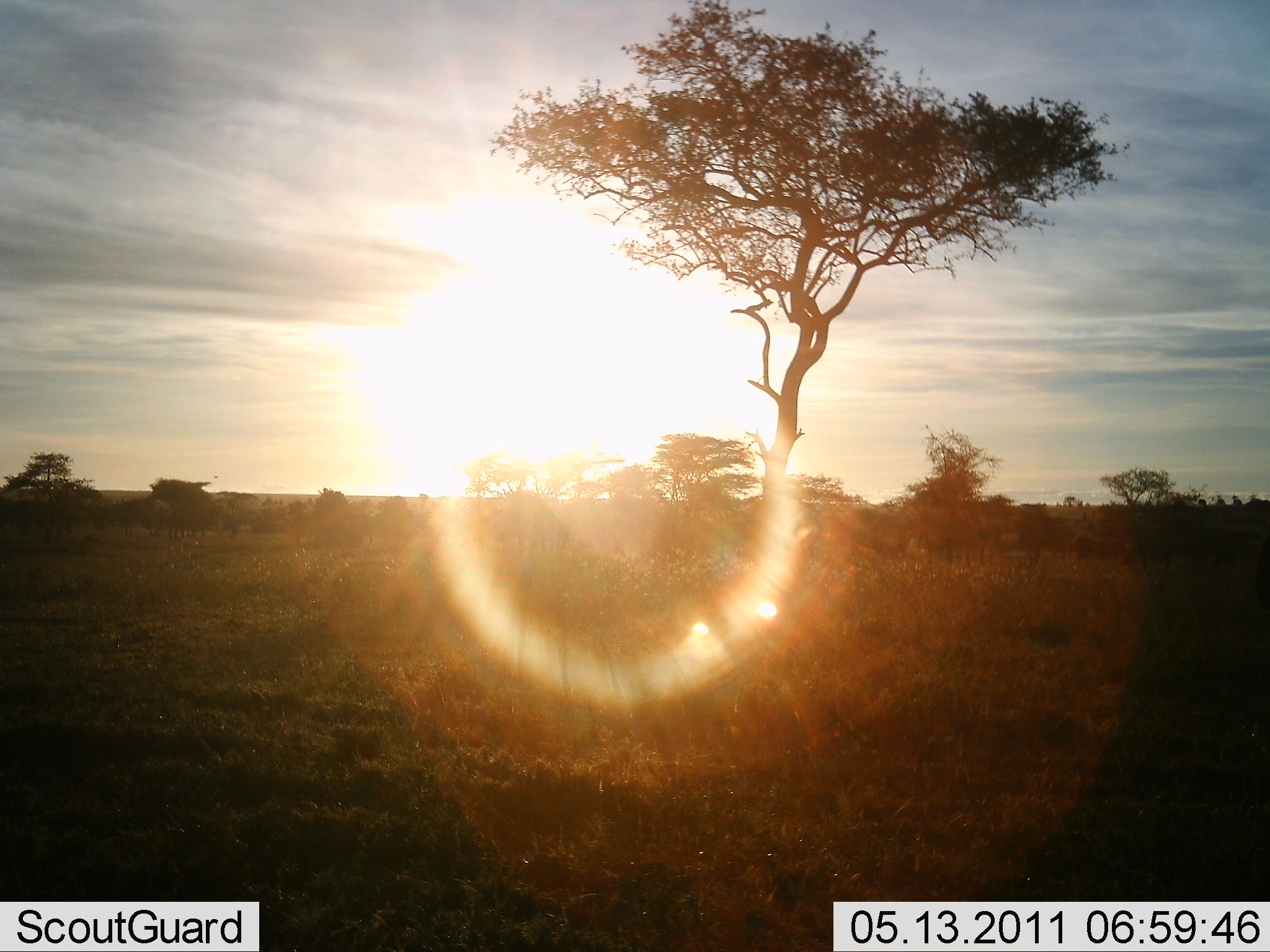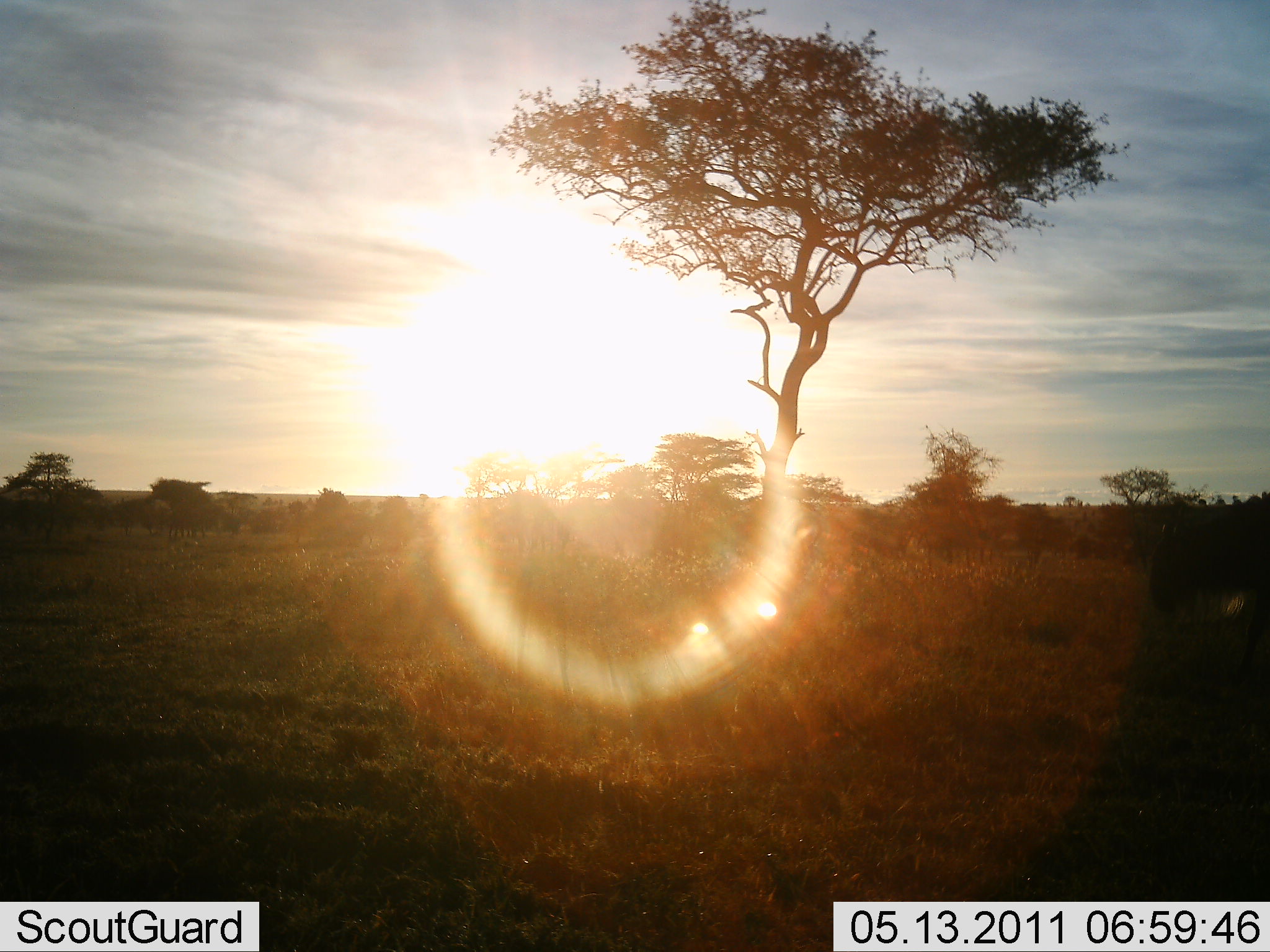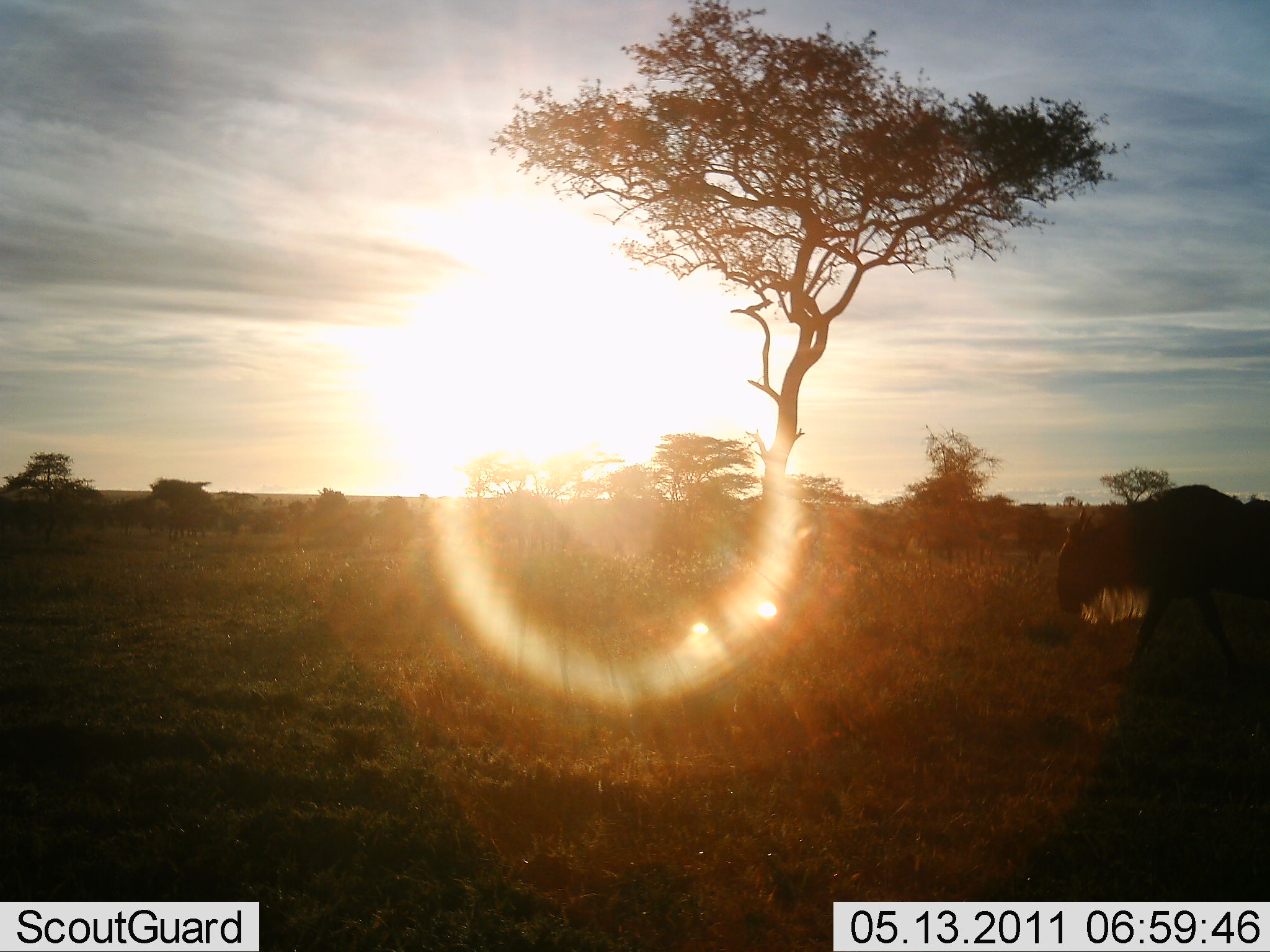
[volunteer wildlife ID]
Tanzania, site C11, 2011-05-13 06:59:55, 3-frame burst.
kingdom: Animalia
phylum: Chordata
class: Mammalia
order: Artiodactyla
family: Bovidae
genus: Connochaetes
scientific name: Connochaetes taurinus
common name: blue wildebeest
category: wildebeest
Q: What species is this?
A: Wildebeest (blue wildebeest) (Connochaetes taurinus).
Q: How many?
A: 1.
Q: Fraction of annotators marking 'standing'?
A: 0%.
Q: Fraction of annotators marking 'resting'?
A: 0%.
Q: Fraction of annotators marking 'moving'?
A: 100%.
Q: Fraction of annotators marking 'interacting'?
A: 0%.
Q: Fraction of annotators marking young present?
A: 0%.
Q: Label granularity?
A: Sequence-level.